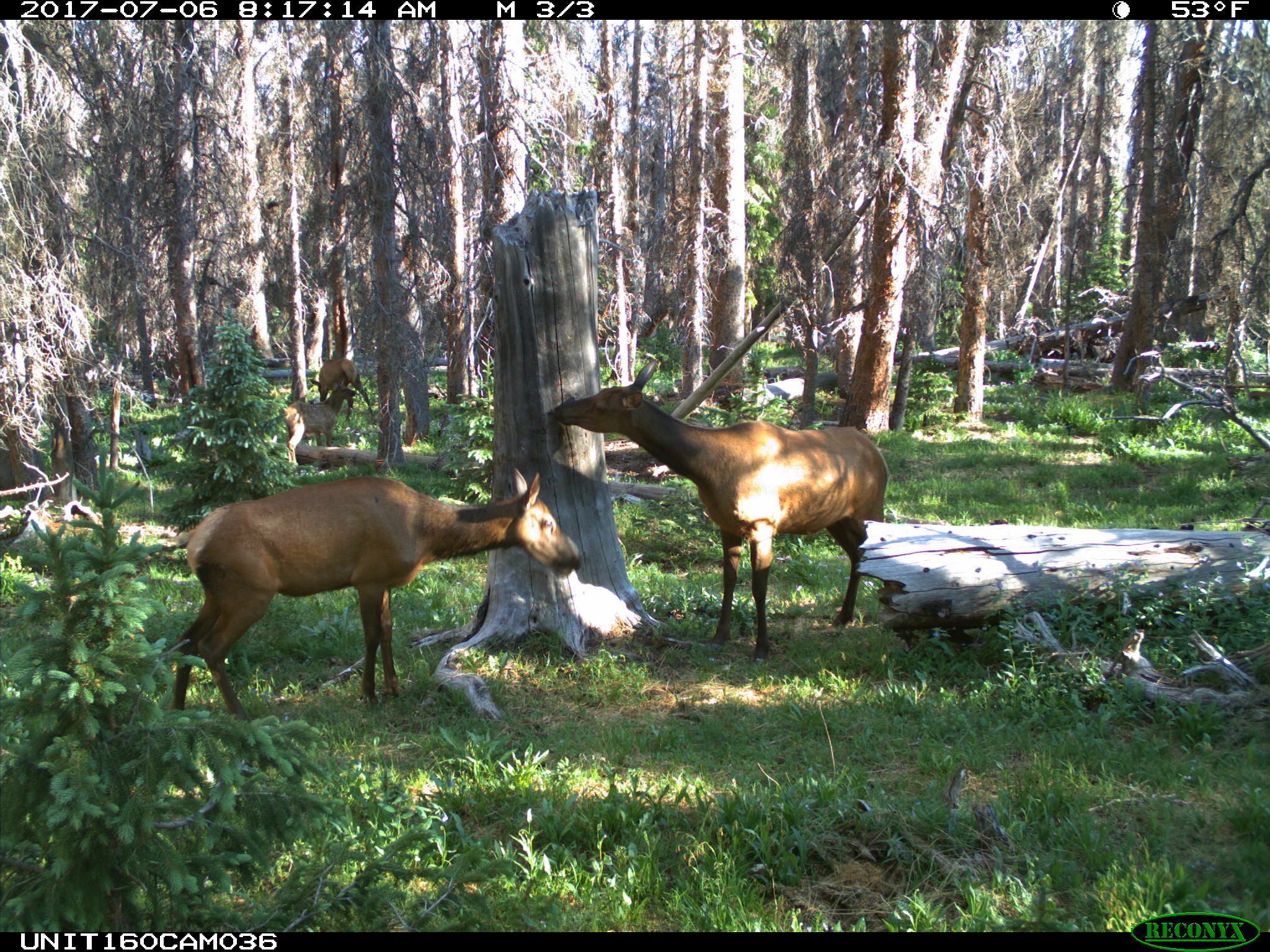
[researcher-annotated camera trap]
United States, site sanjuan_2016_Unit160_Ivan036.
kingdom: Animalia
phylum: Chordata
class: Mammalia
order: Artiodactyla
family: Cervidae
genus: Cervus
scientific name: Cervus elaphus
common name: red deer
Cervus elaphus (red deer).